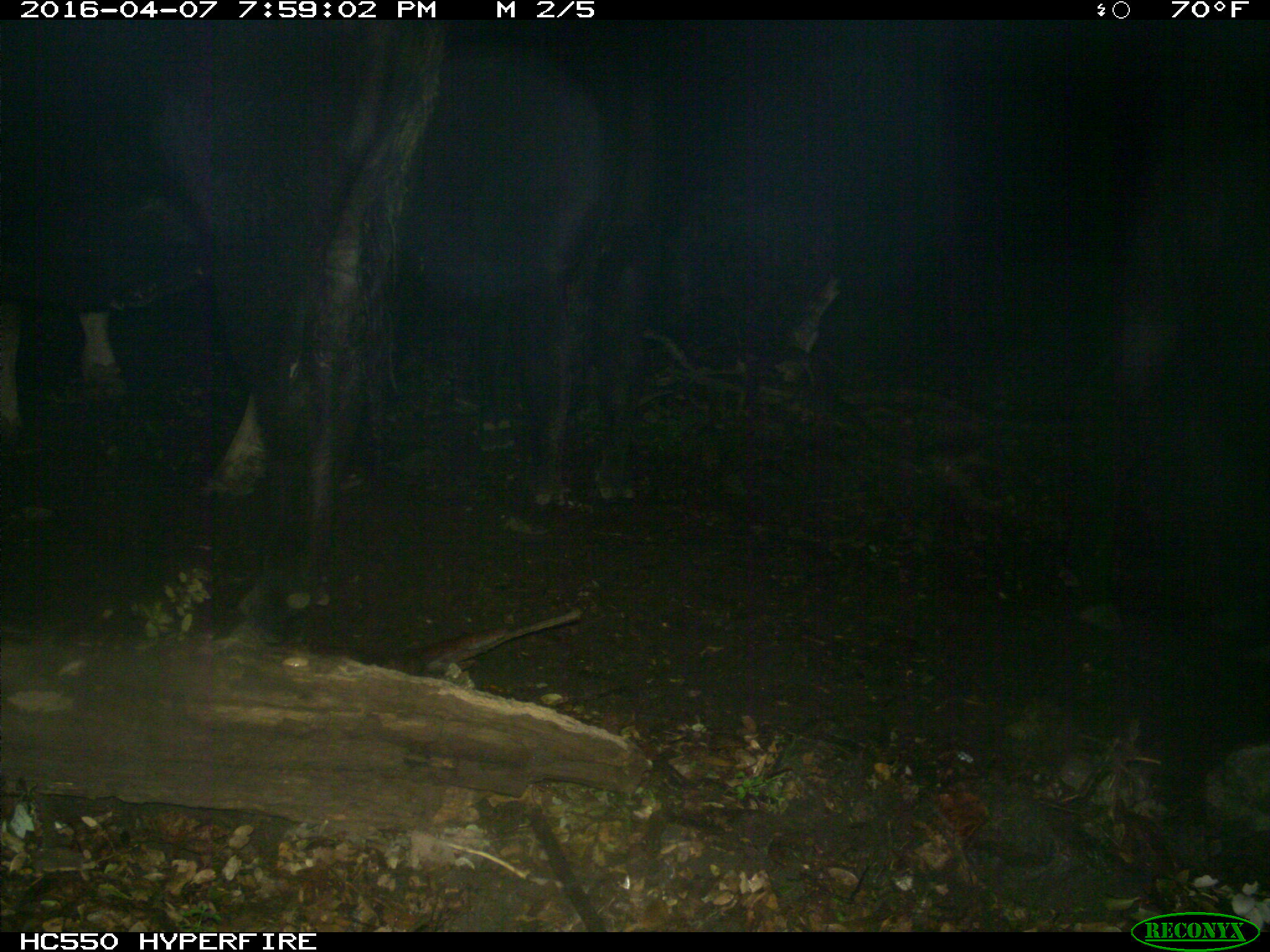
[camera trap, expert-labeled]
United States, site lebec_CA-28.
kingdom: Animalia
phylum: Chordata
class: Mammalia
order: Artiodactyla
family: Bovidae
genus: Bos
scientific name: Bos taurus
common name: domestic cow